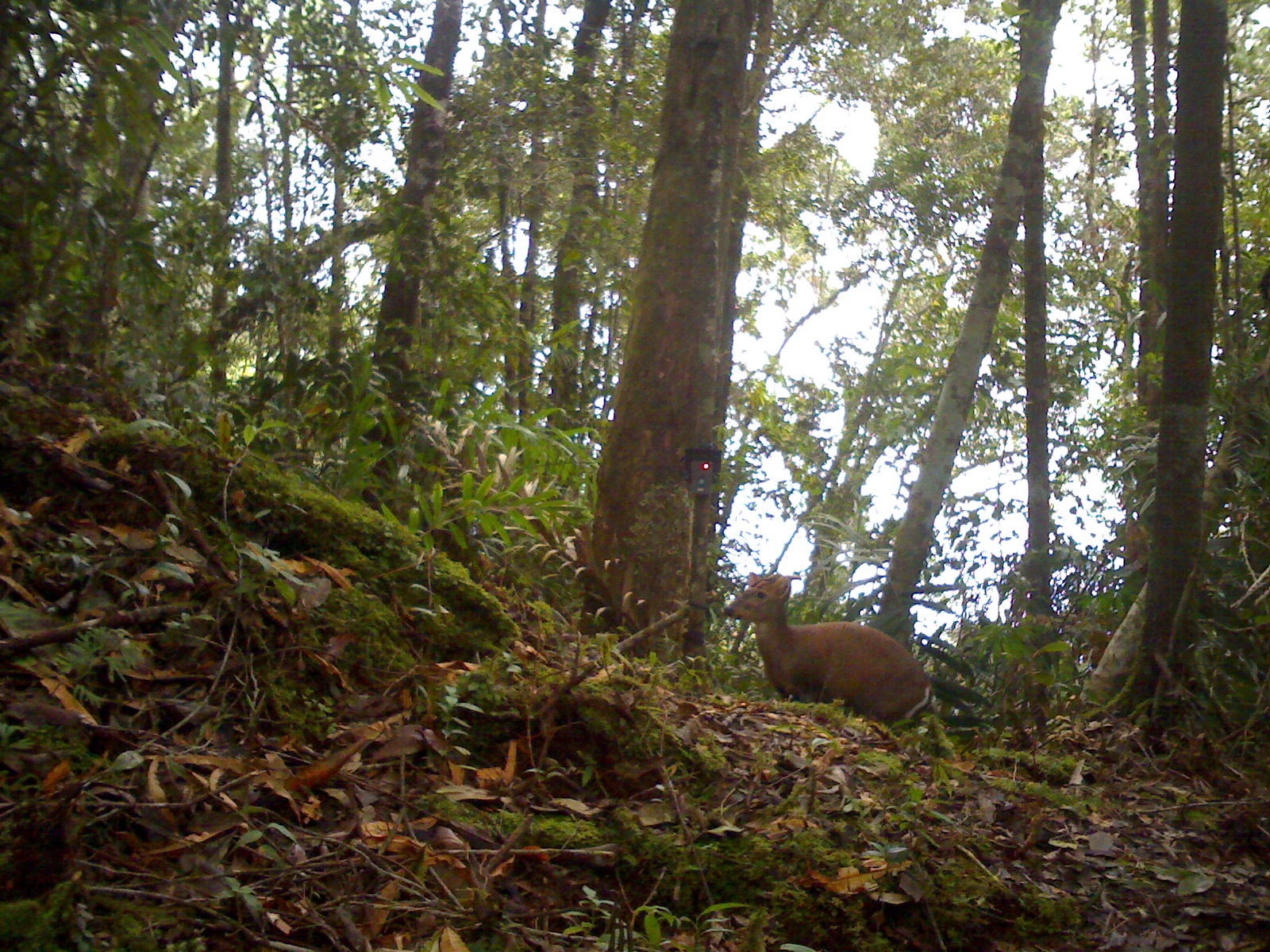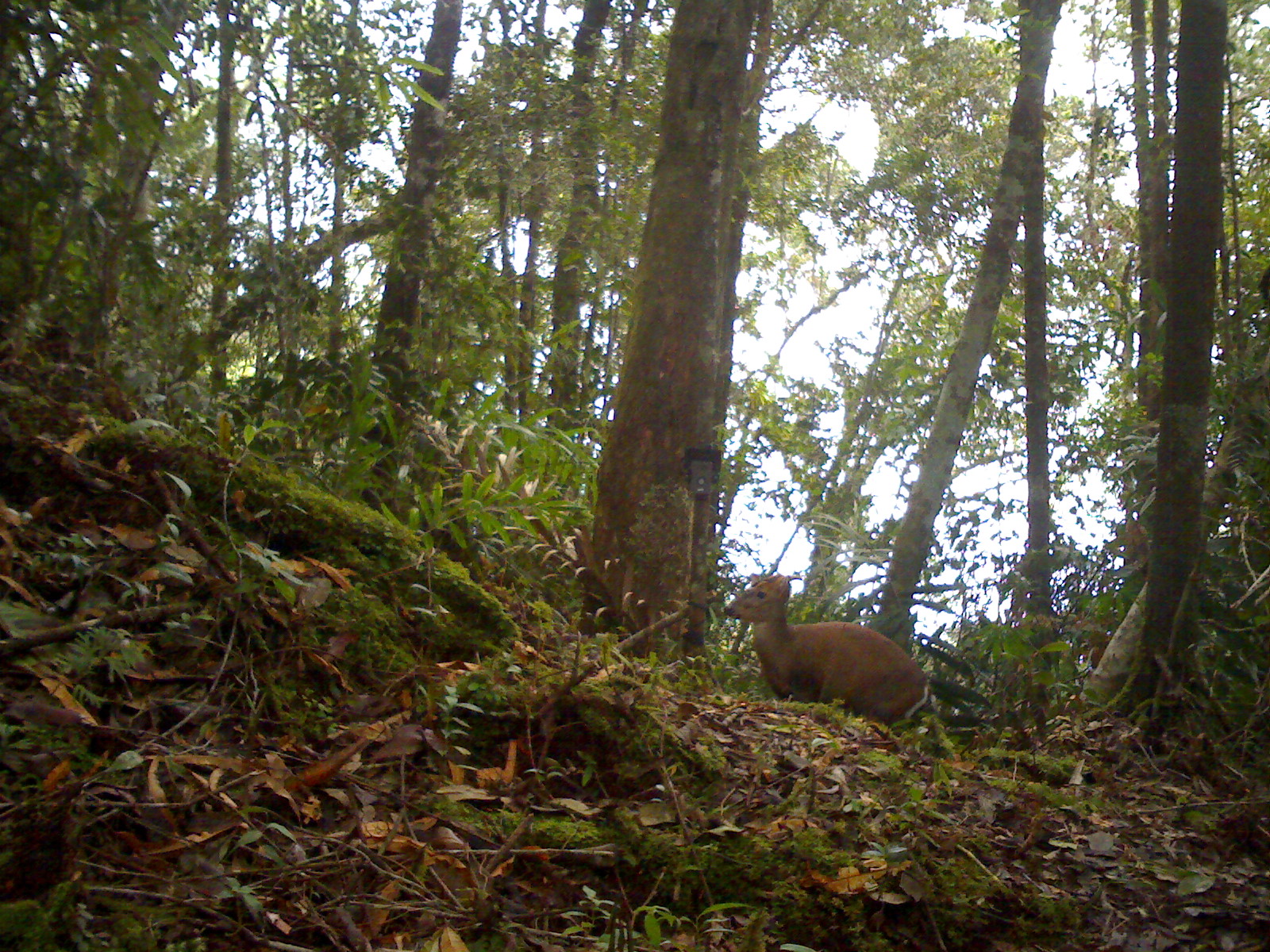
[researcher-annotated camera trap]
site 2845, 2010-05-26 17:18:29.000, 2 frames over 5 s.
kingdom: Animalia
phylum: Chordata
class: Mammalia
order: Artiodactyla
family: Cervidae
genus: Muntiacus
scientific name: Muntiacus muntjak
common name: southern red muntjac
Muntiacus muntjak (southern red muntjac), count 1.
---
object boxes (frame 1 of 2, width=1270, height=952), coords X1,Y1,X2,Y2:
muntiacus muntjak: 723,571,936,726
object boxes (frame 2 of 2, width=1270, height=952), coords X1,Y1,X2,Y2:
muntiacus muntjak: 723,573,931,726